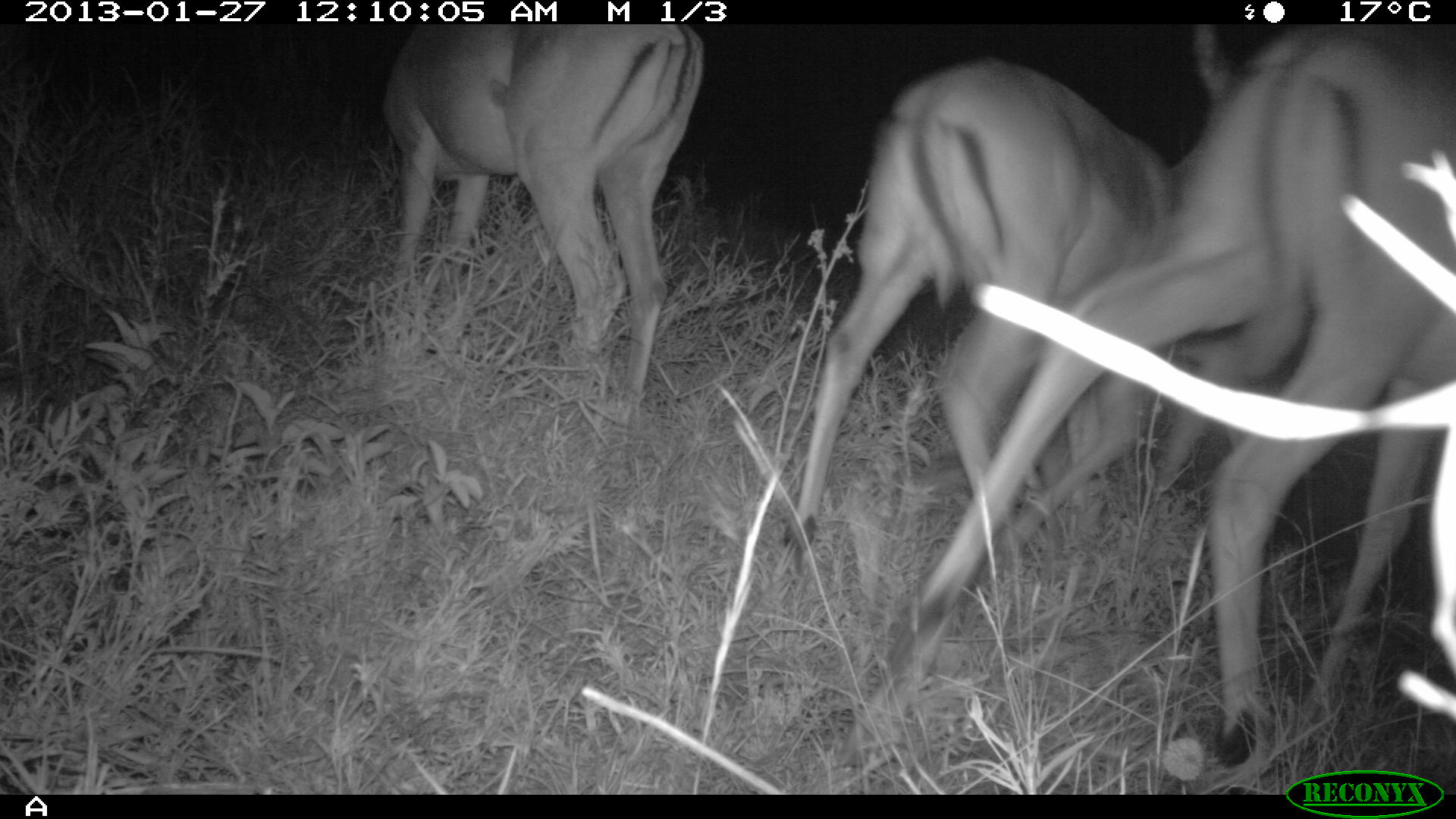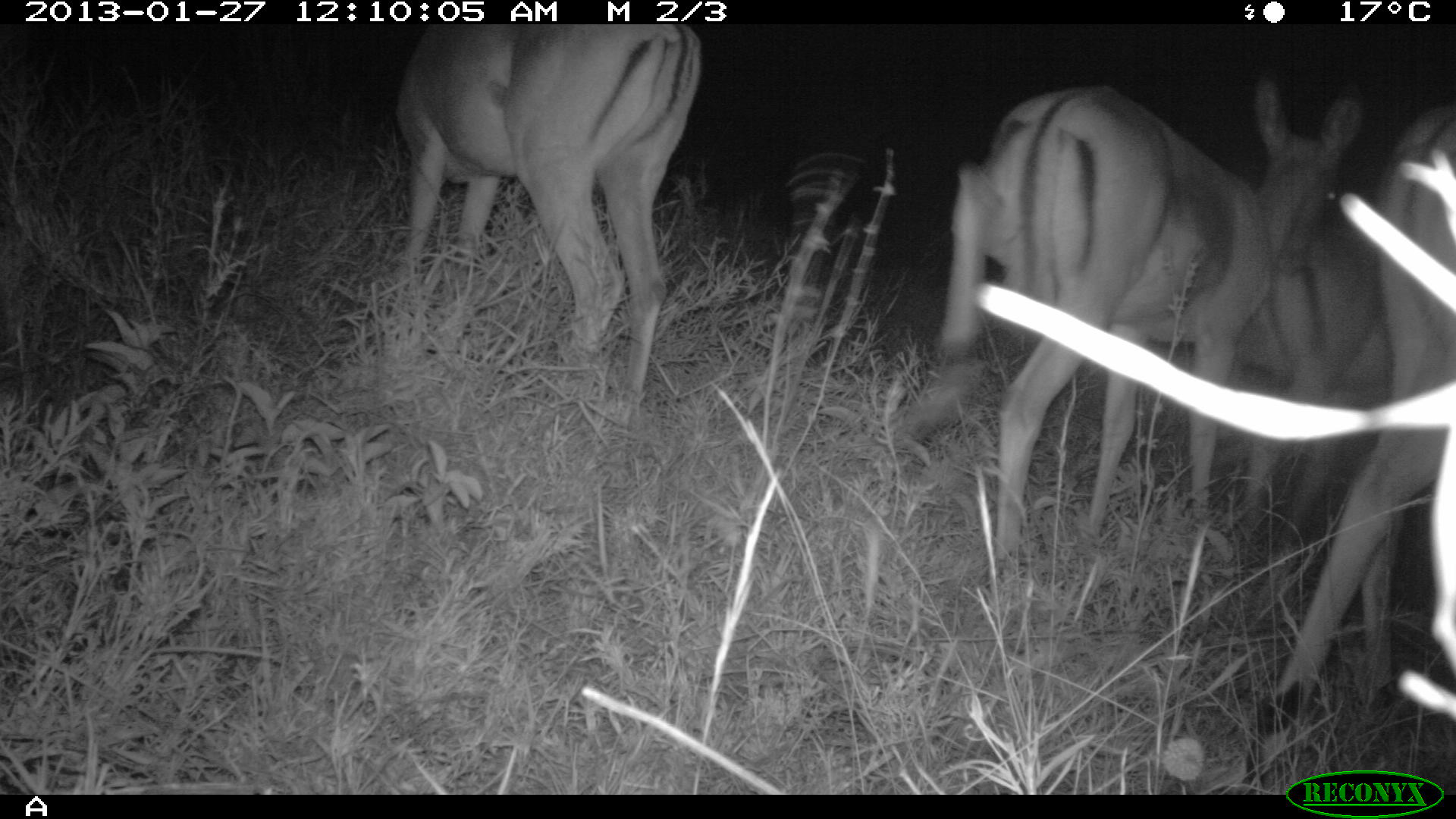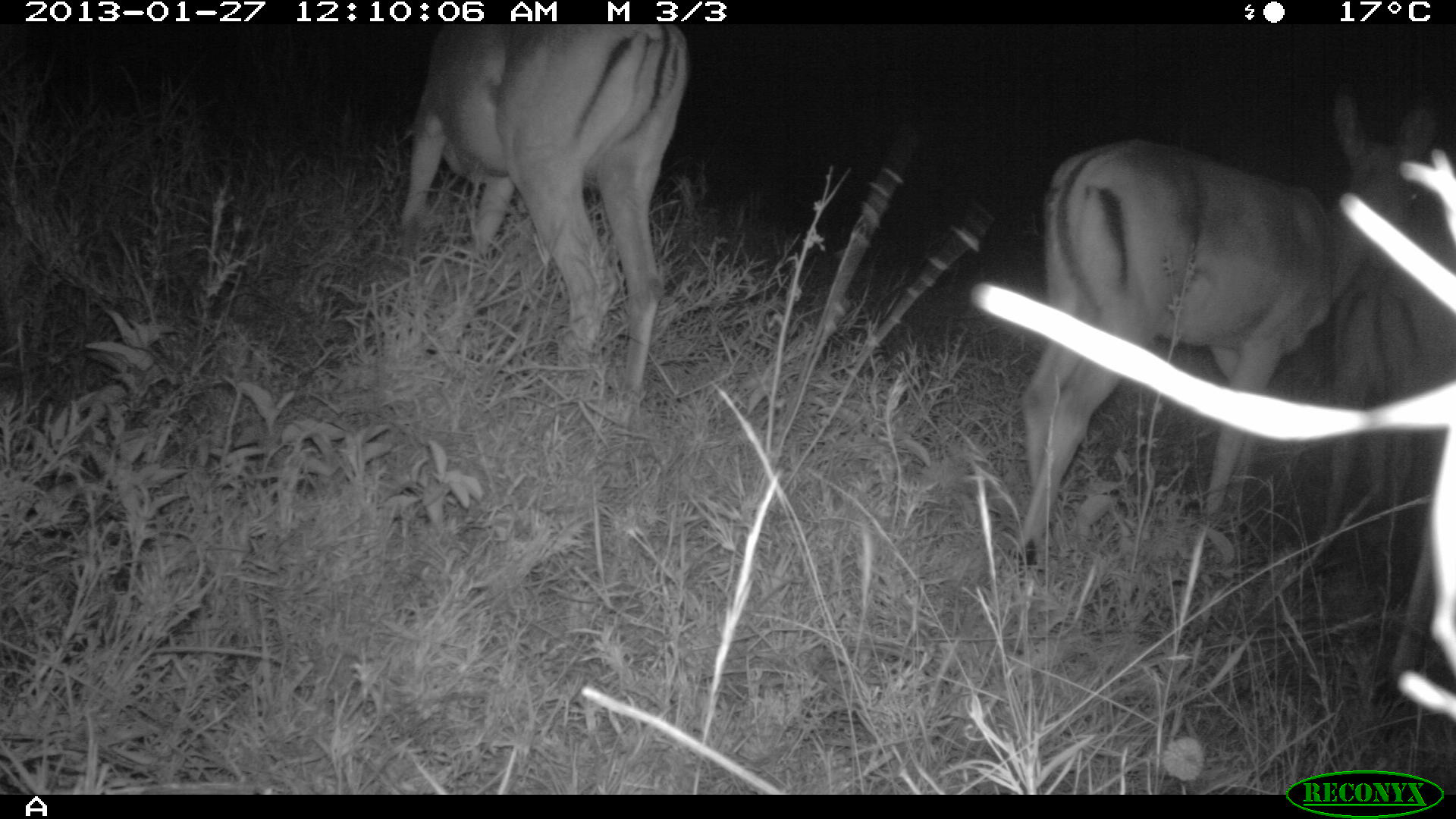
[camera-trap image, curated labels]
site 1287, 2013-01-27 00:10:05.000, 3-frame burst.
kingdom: Animalia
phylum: Chordata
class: Mammalia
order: Artiodactyla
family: Bovidae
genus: Aepyceros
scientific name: Aepyceros melampus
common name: impala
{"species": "Aepyceros melampus (impala)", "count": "3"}